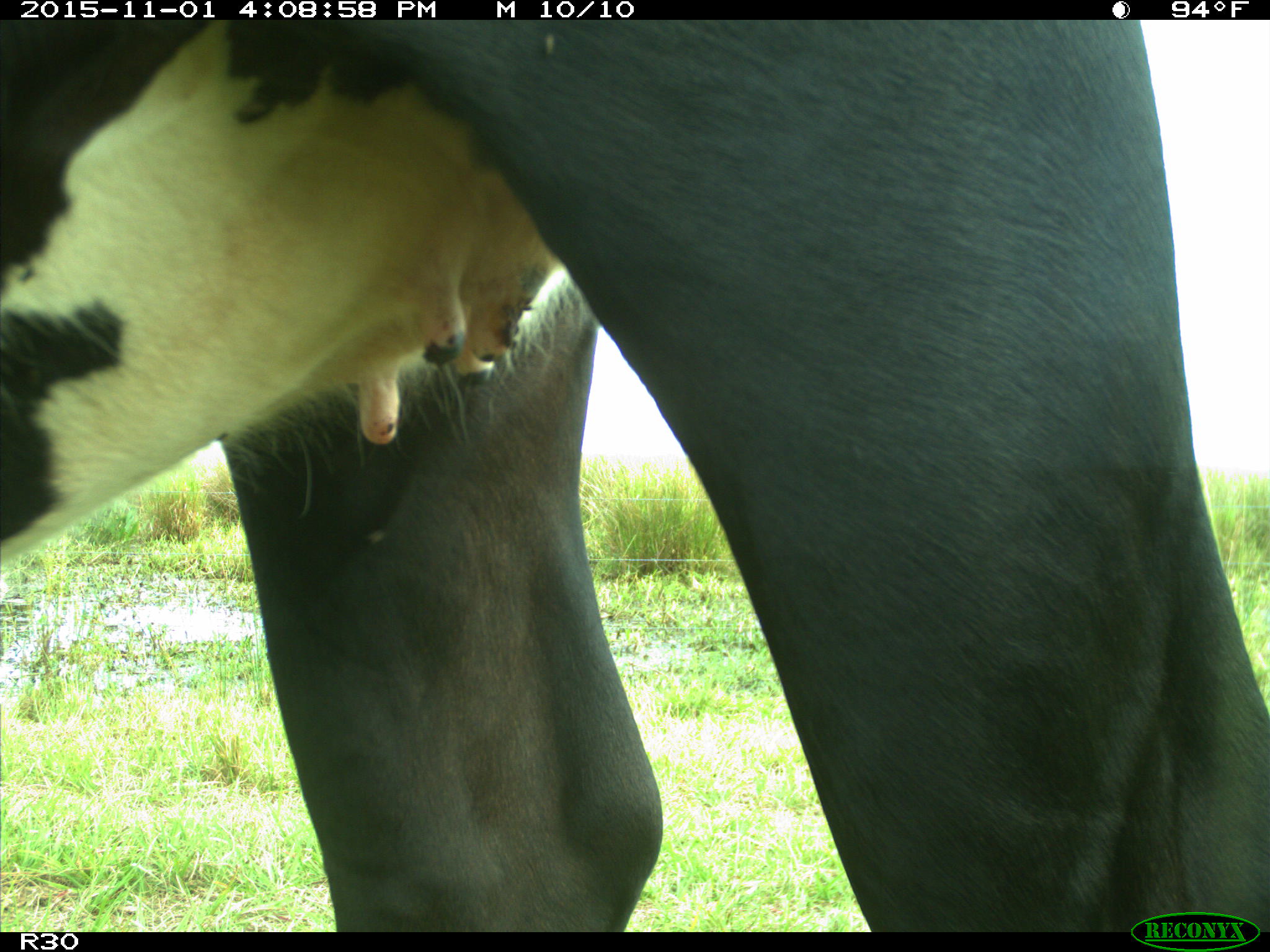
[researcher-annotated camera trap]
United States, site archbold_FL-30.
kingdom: Animalia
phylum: Chordata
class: Mammalia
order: Artiodactyla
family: Bovidae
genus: Bos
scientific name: Bos taurus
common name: domestic cow